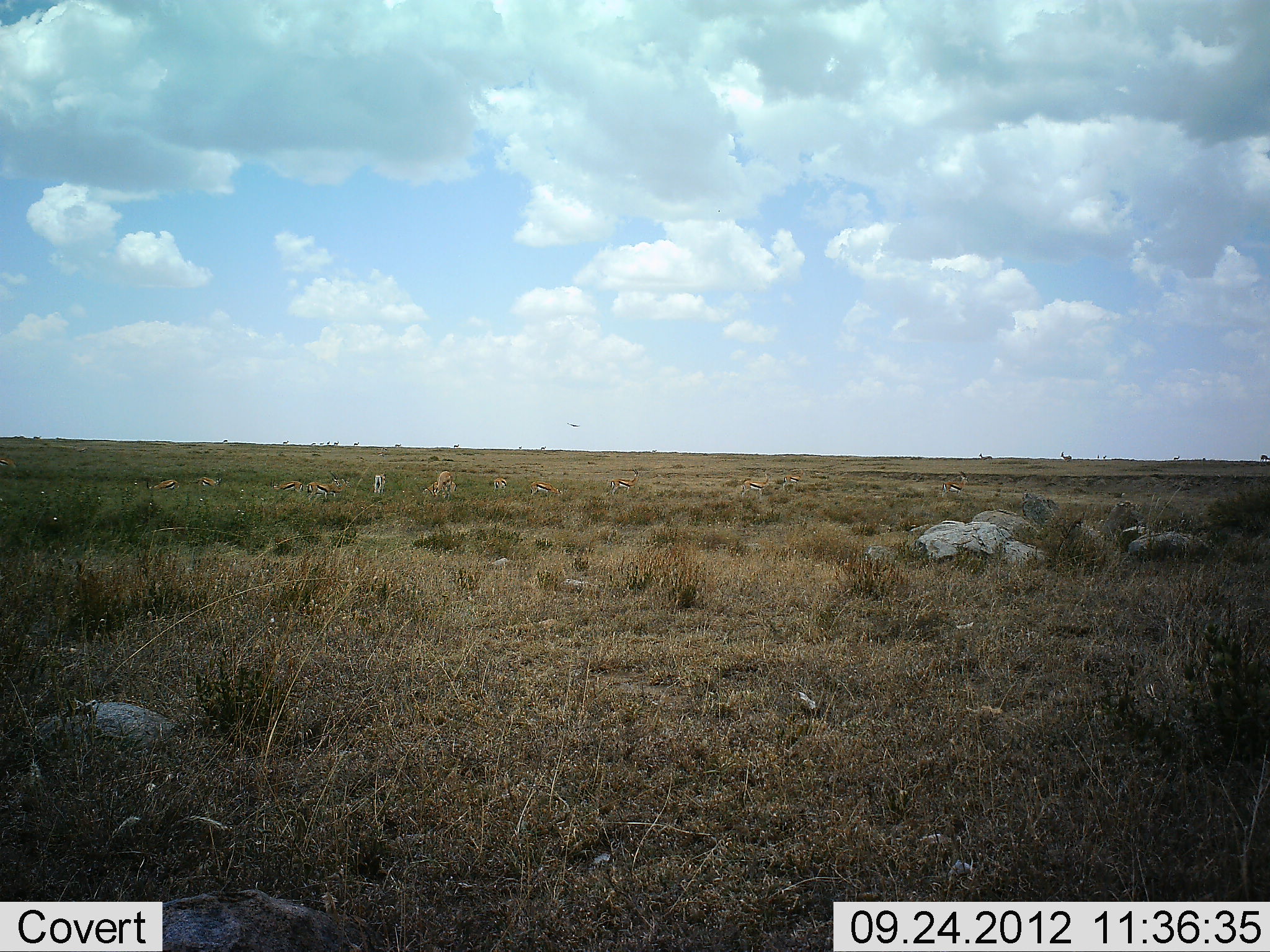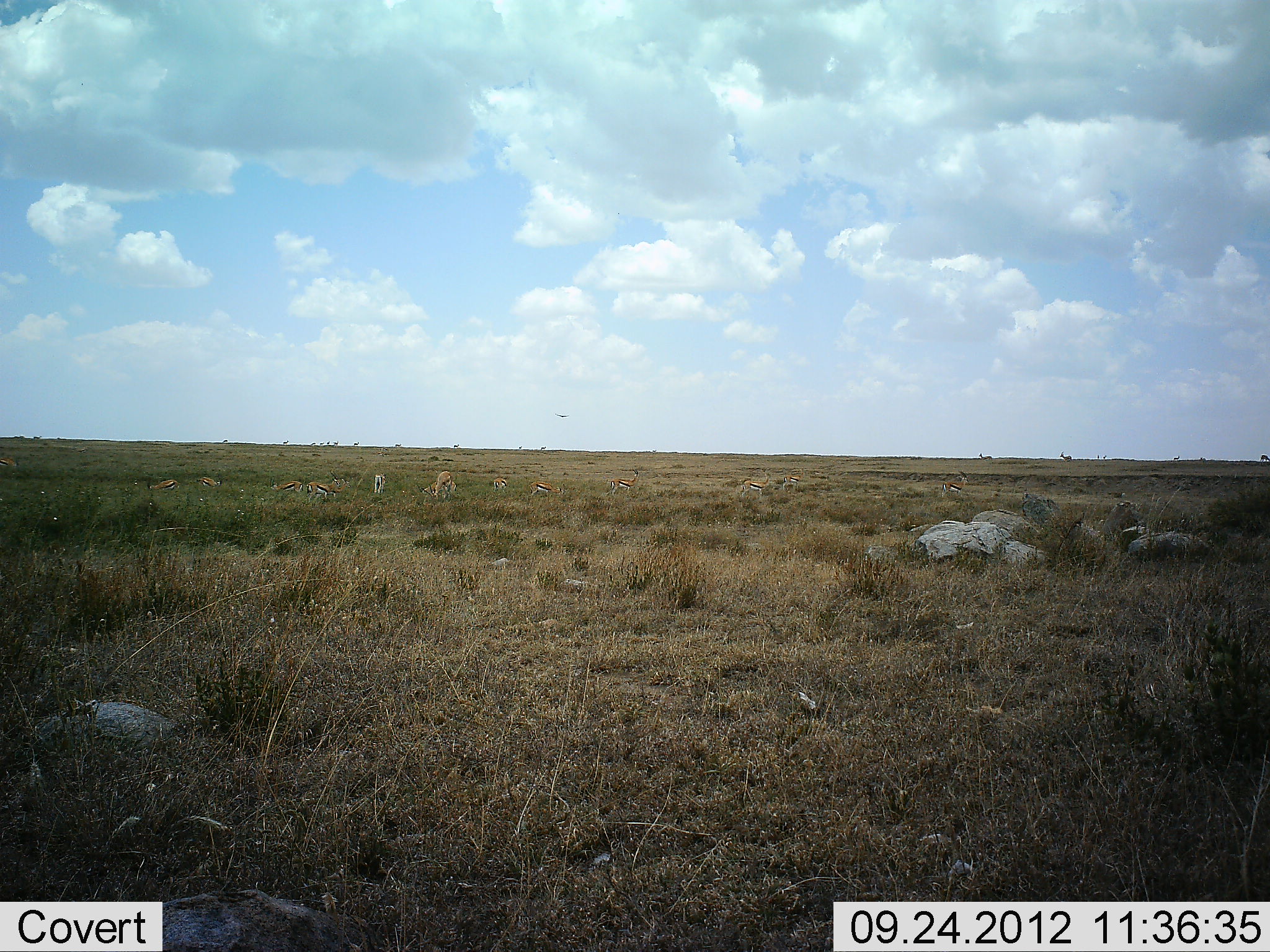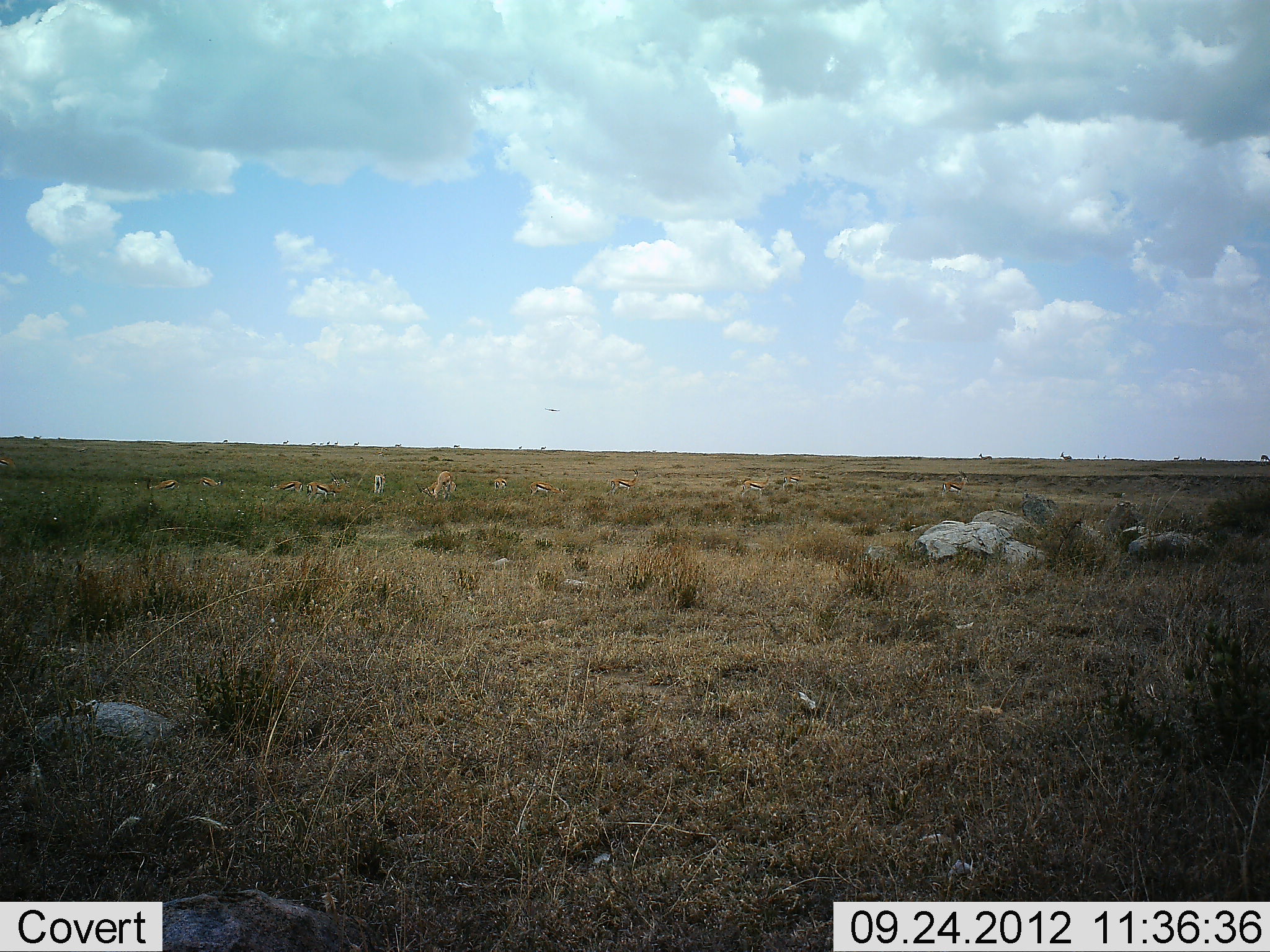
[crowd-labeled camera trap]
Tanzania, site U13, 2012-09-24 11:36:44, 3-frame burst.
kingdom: Animalia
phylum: Chordata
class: Mammalia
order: Artiodactyla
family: Bovidae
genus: Eudorcas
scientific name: Eudorcas thomsonii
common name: thomson's gazelle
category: gazellethomsons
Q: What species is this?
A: Gazellethomsons (thomson's gazelle) (Eudorcas thomsonii).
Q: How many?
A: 11-50.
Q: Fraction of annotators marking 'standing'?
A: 50%.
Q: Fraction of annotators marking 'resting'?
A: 0%.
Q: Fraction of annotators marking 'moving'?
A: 0%.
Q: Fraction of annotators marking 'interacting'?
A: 0%.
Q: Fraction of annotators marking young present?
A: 0%.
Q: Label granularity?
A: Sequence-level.